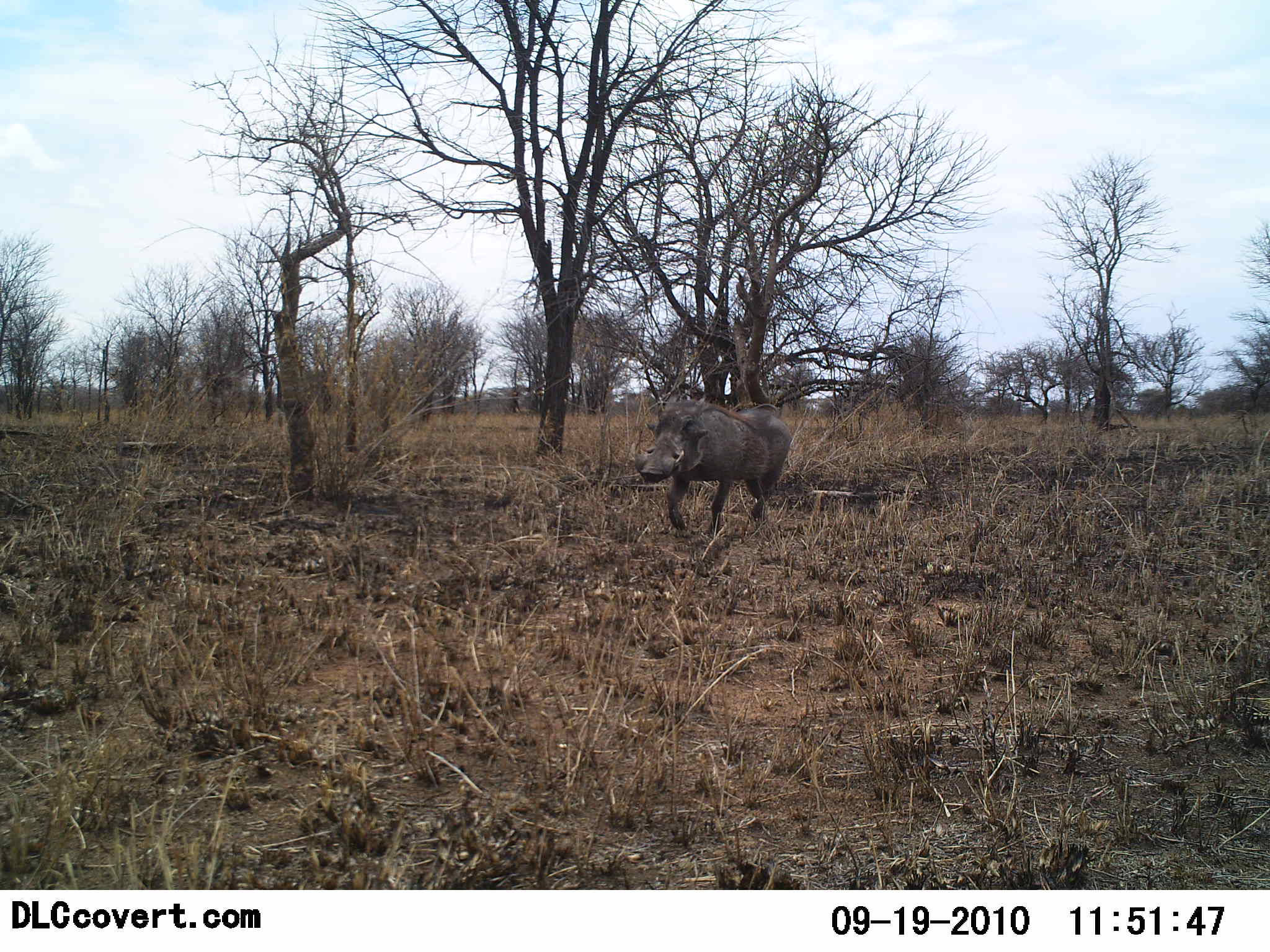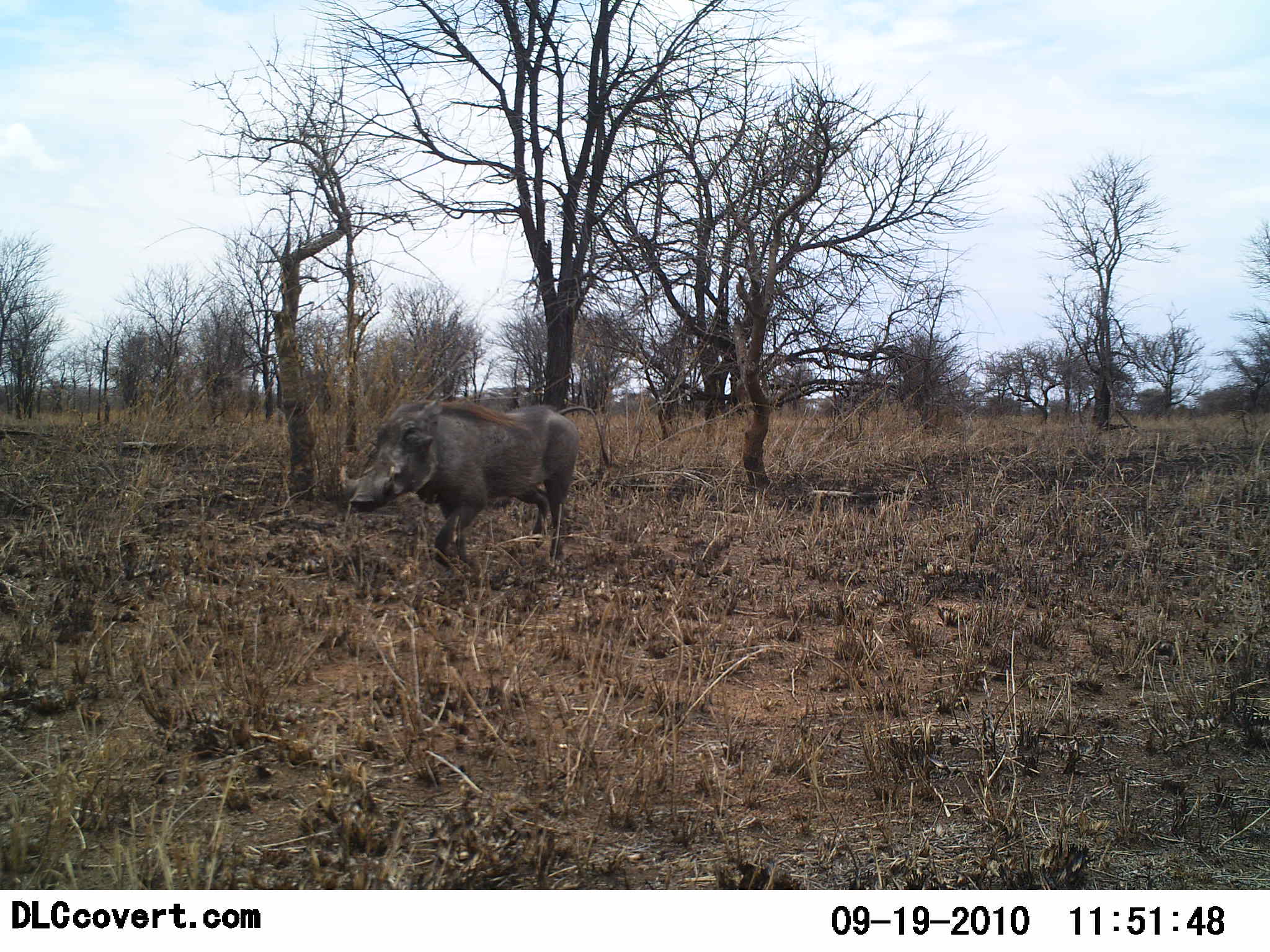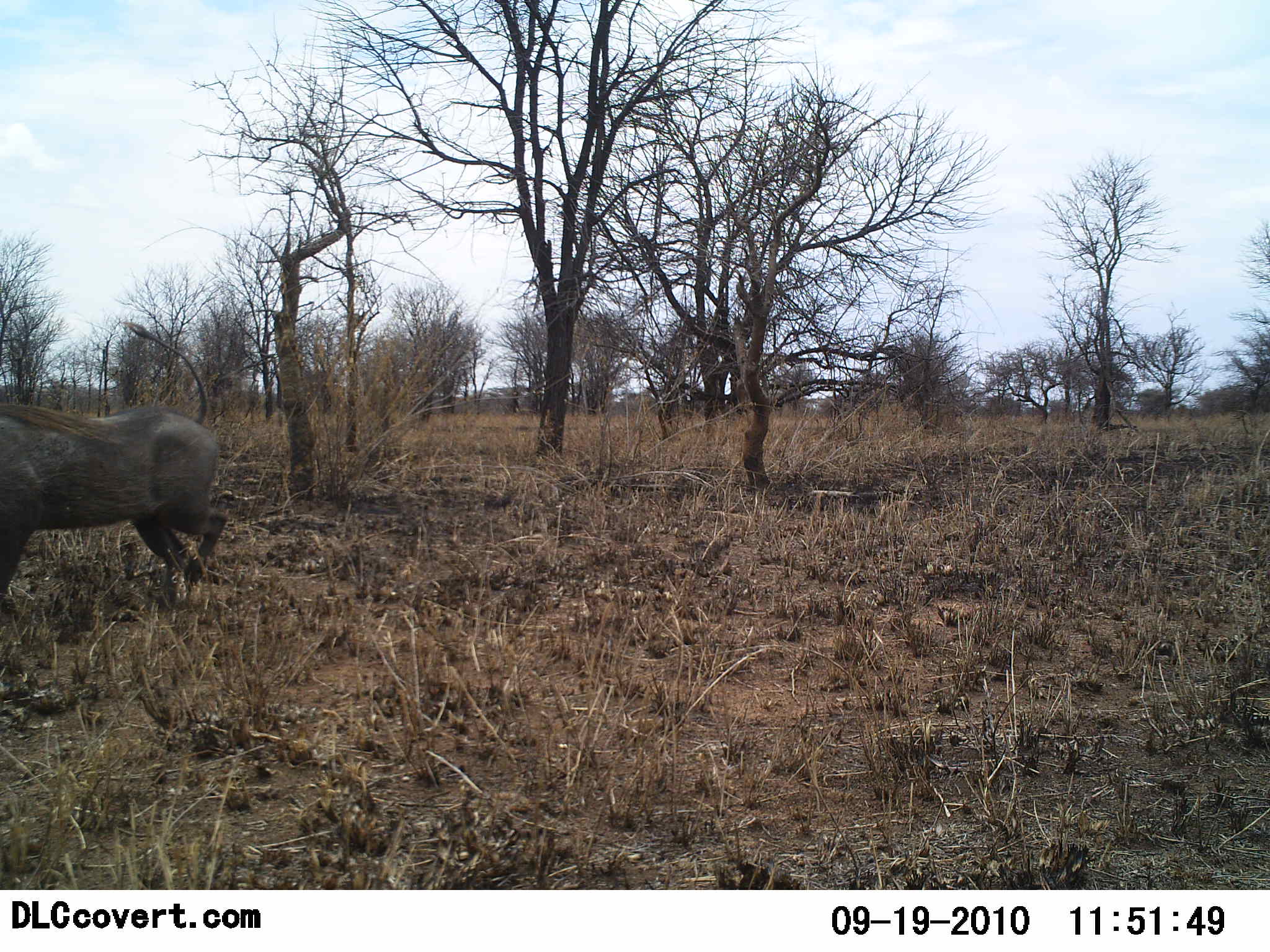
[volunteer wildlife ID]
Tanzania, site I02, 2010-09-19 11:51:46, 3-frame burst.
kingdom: Animalia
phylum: Chordata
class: Mammalia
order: Artiodactyla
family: Suidae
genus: Phacochoerus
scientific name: Phacochoerus africanus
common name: warthog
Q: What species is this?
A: Warthog (Phacochoerus africanus).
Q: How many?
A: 1.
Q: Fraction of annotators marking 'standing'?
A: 10%.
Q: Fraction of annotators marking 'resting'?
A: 0%.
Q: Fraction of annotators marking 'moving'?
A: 95%.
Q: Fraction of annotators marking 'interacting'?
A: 0%.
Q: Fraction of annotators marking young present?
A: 0%.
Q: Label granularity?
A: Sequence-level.